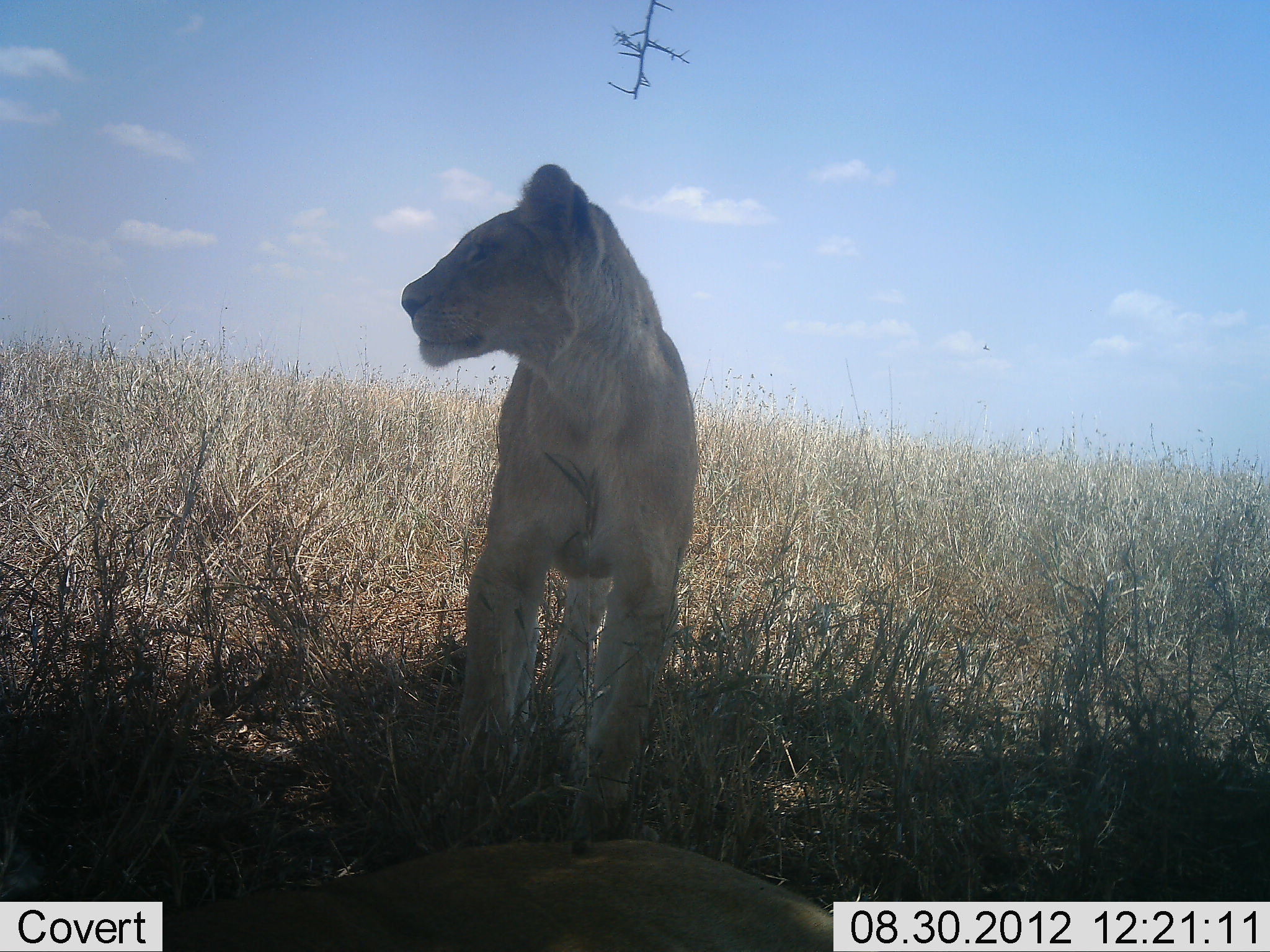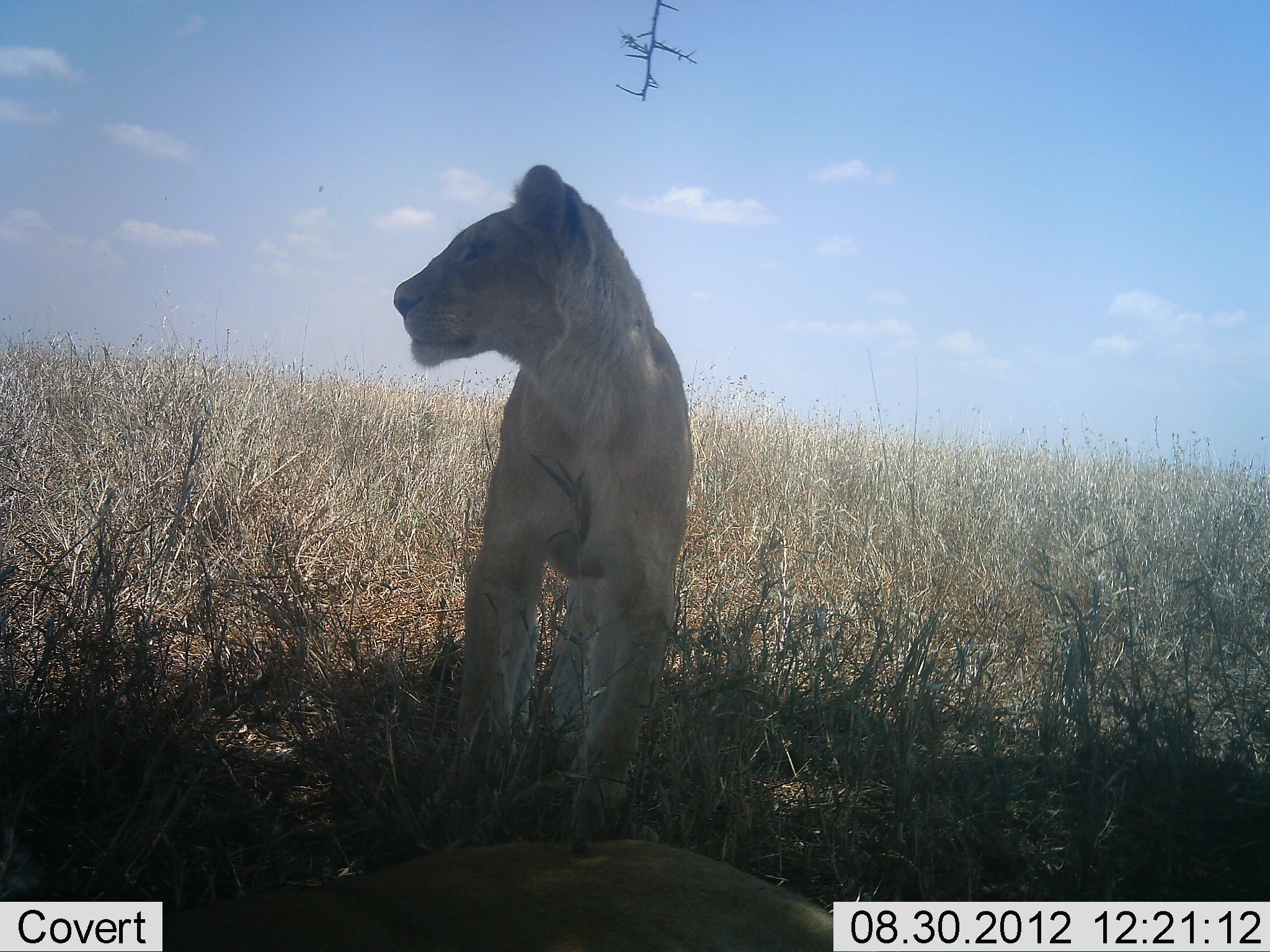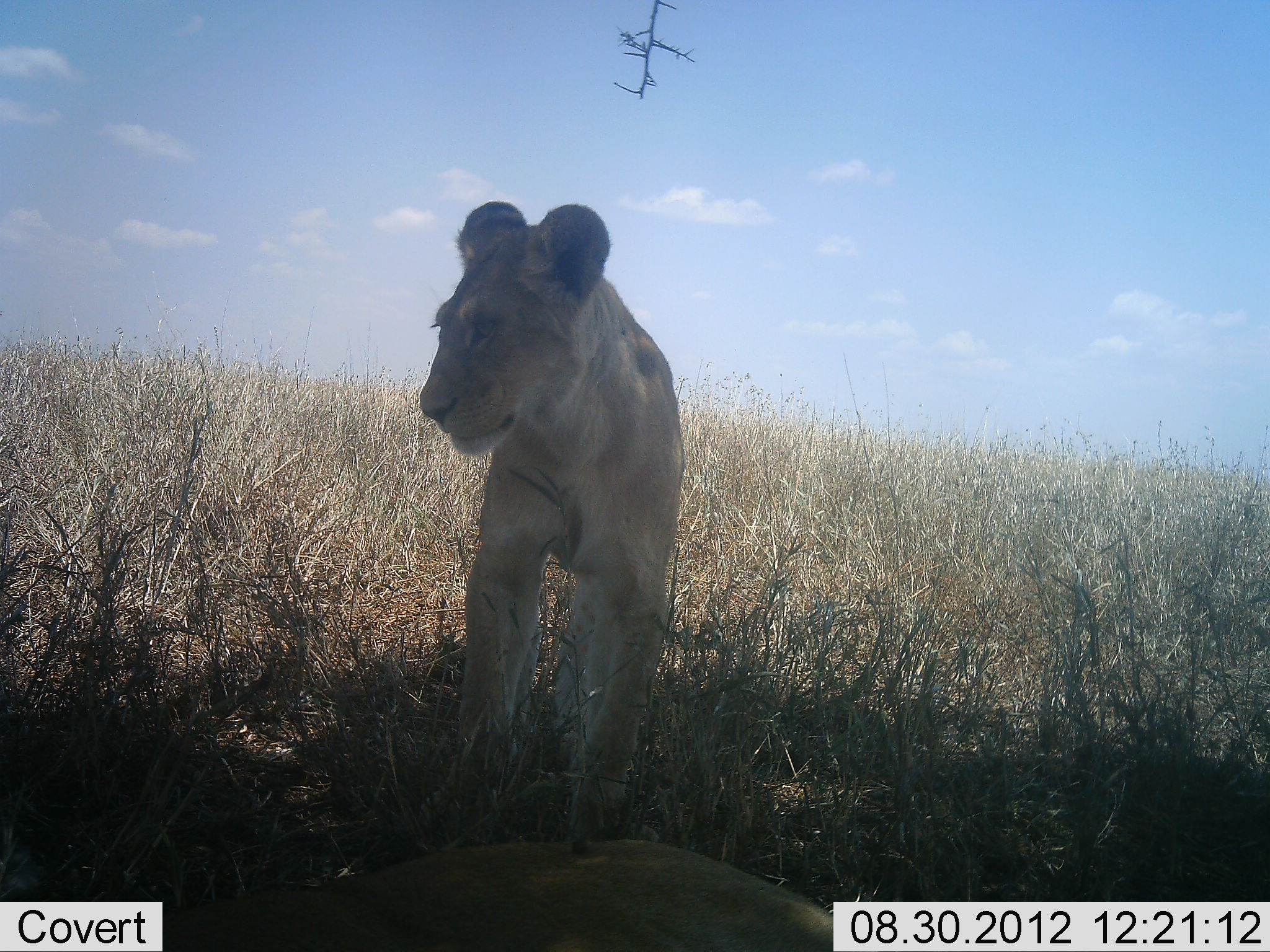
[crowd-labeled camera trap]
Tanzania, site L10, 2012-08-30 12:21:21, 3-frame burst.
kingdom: Animalia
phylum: Chordata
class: Mammalia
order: Carnivora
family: Felidae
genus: Panthera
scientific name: Panthera leo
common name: lion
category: lionfemale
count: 1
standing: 100%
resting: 40%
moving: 0%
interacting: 0%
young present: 10%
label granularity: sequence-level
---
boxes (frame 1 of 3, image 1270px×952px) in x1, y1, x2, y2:
animal: 401, 161, 699, 848; 224, 839, 854, 952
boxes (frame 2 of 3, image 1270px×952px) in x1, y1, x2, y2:
animal: 391, 164, 698, 851; 173, 837, 866, 952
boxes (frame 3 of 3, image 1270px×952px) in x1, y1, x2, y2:
animal: 417, 198, 686, 848; 155, 839, 868, 952